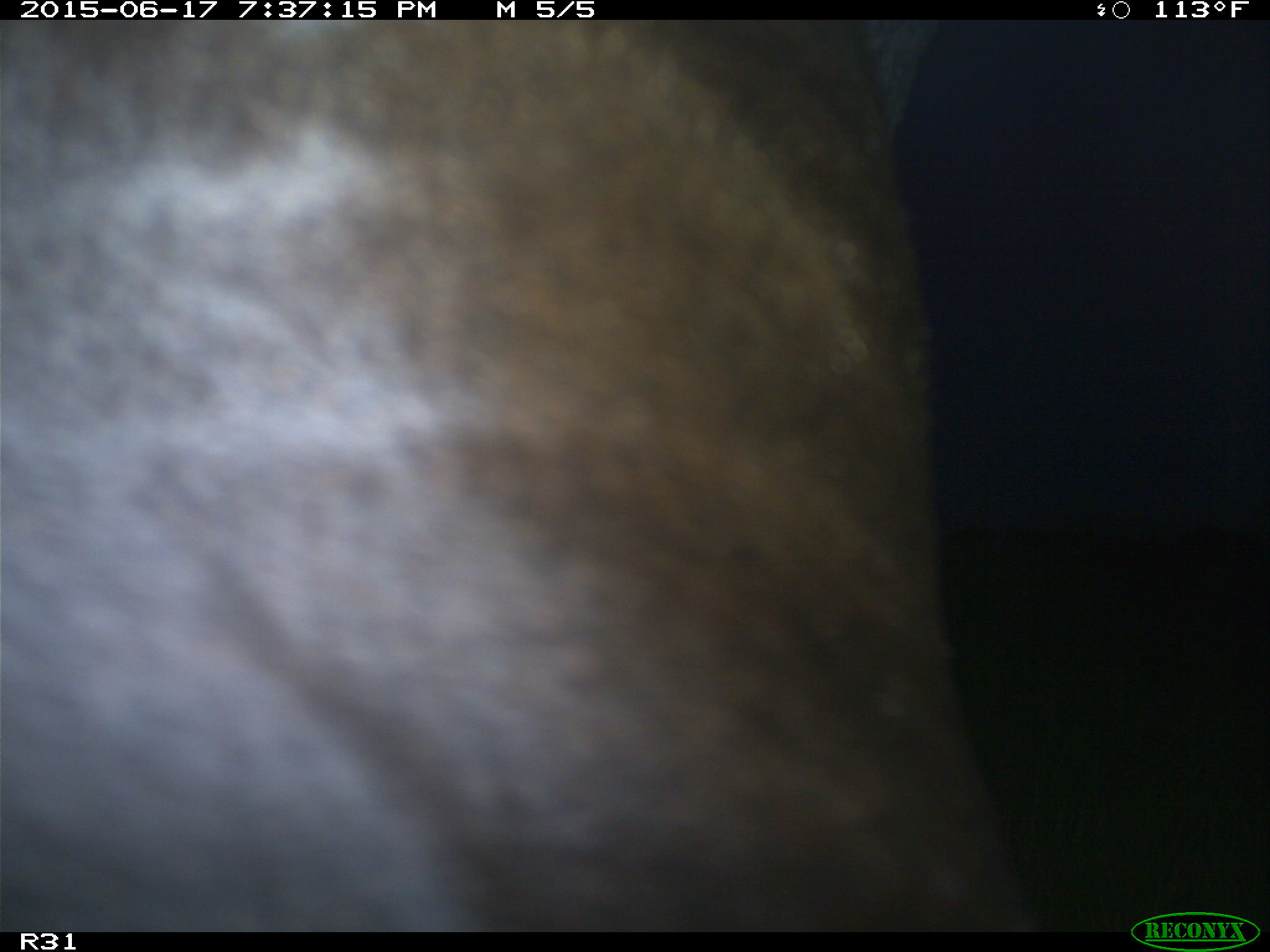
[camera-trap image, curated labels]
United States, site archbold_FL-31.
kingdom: Animalia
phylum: Chordata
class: Mammalia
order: Artiodactyla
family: Bovidae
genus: Bos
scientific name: Bos taurus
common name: domestic cow